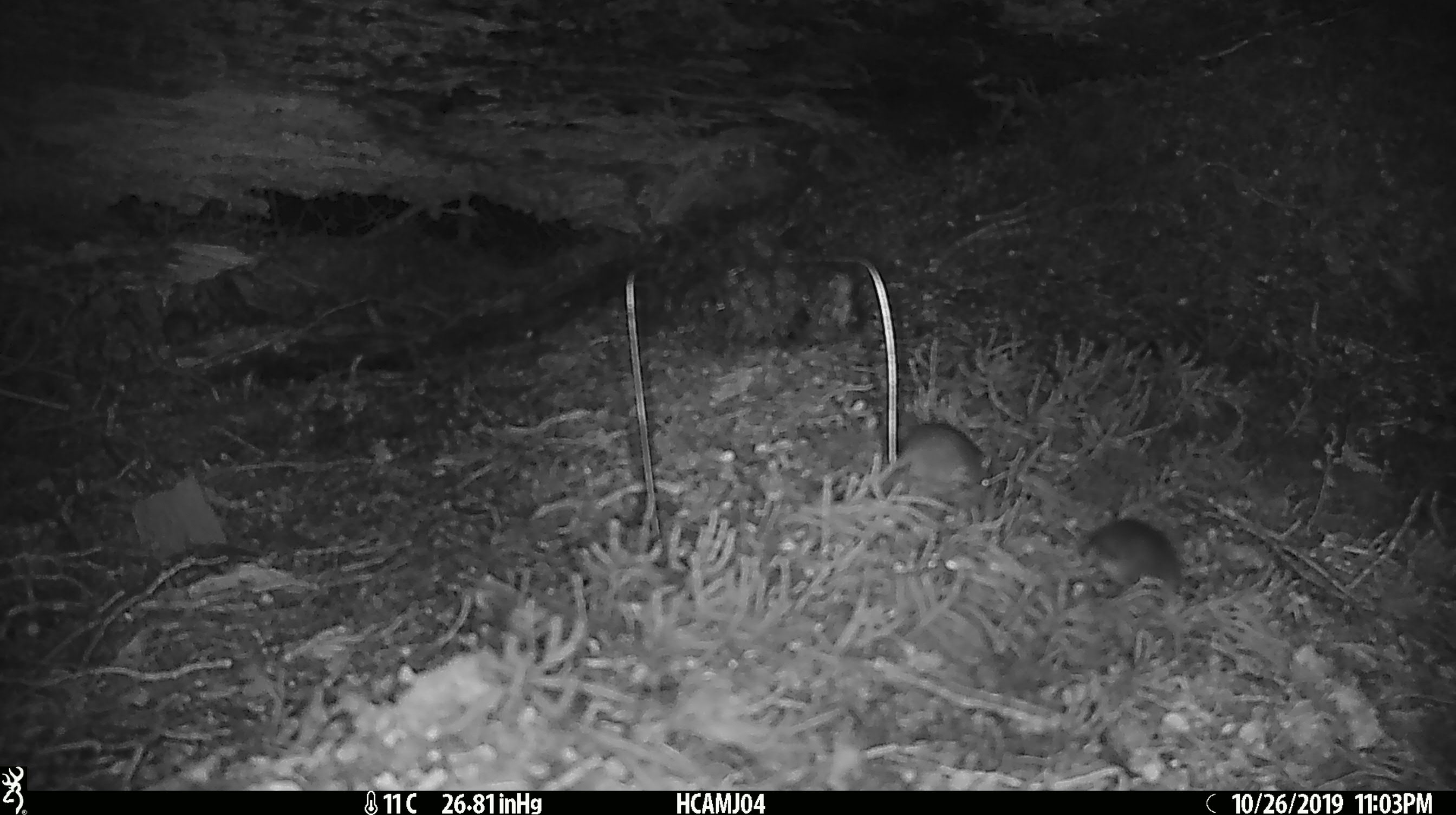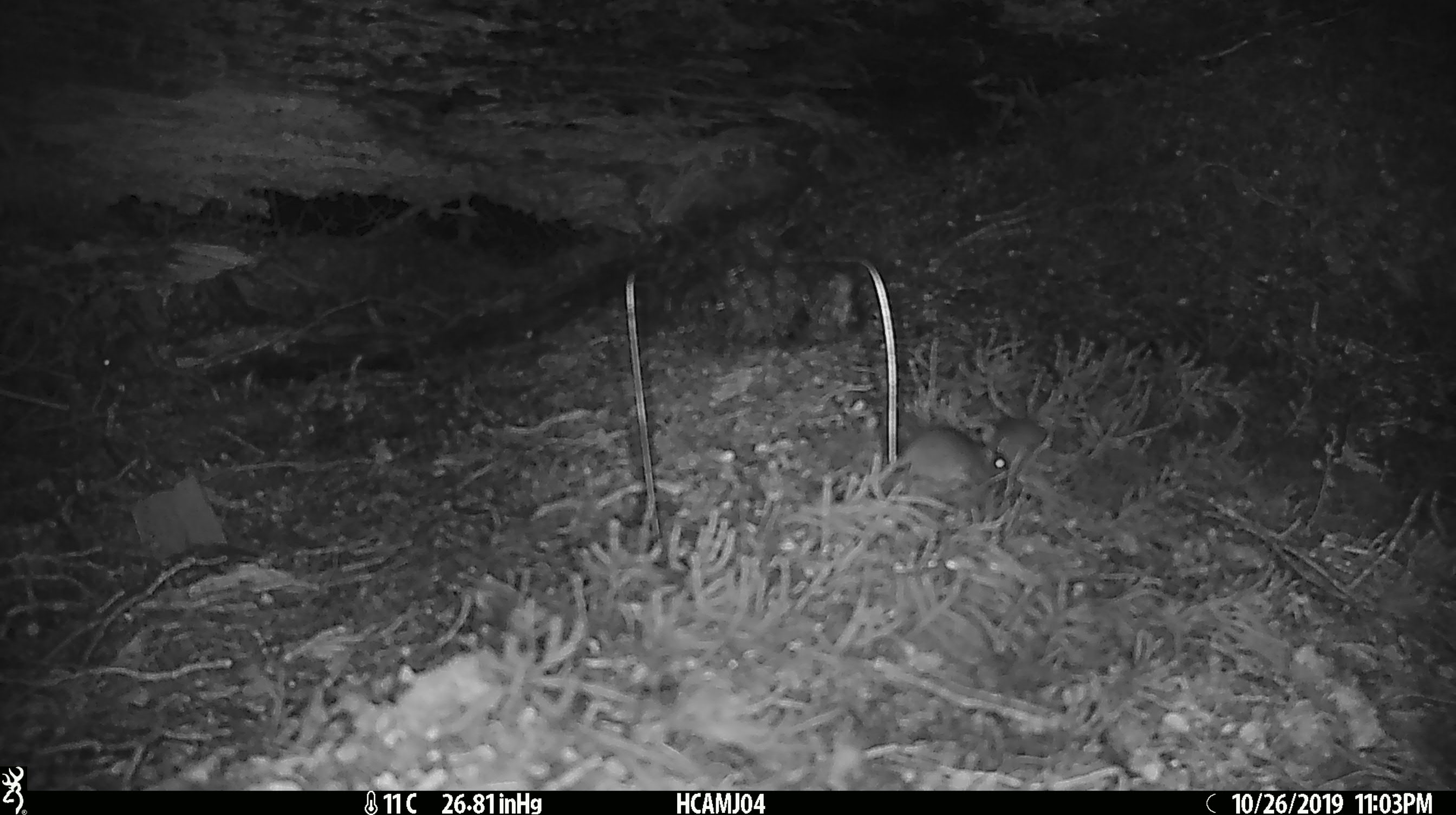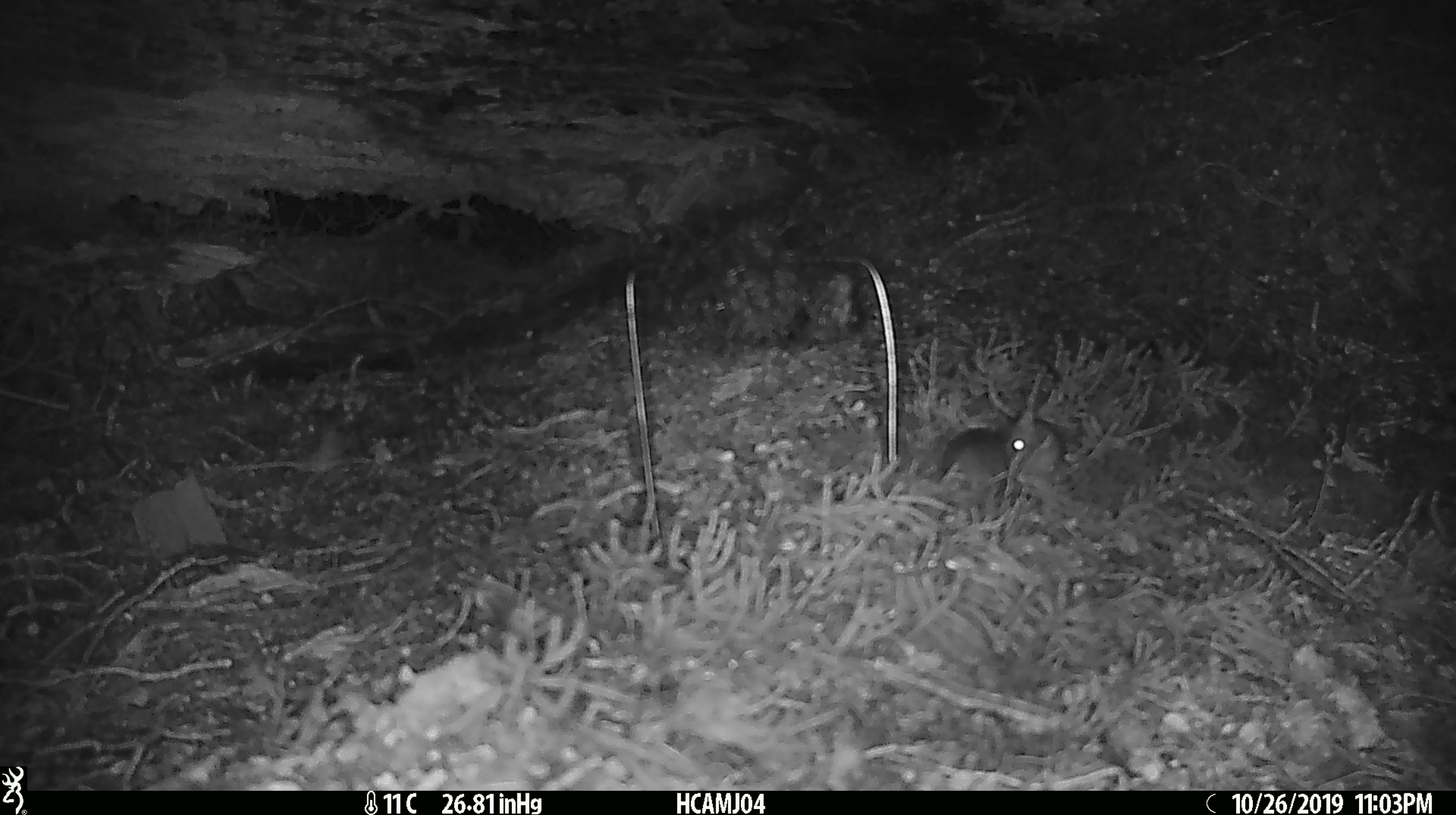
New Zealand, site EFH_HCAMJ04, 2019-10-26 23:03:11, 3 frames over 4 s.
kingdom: Animalia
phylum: Chordata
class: Mammalia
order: Rodentia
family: Muridae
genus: Mus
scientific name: Mus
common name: mouse